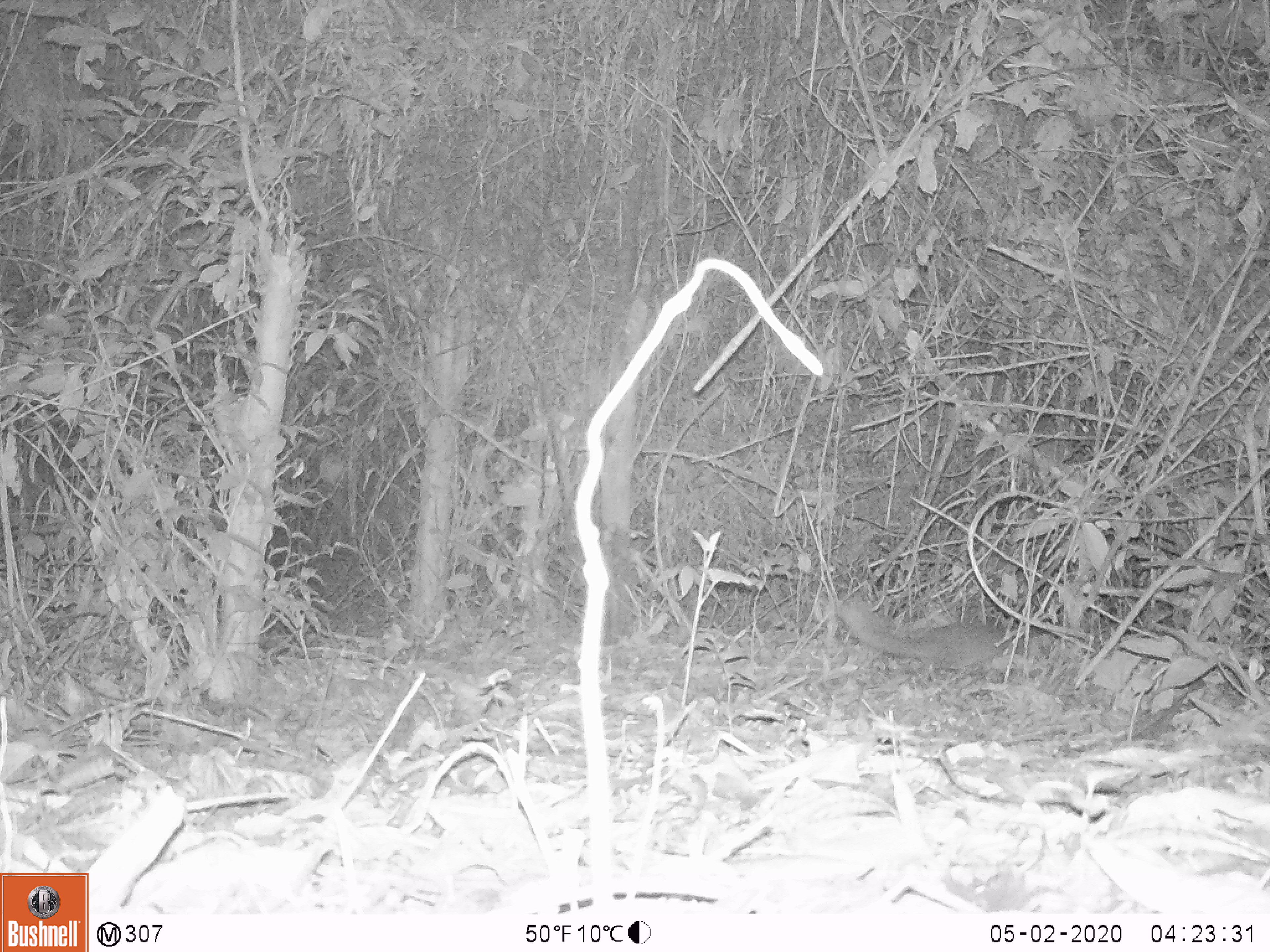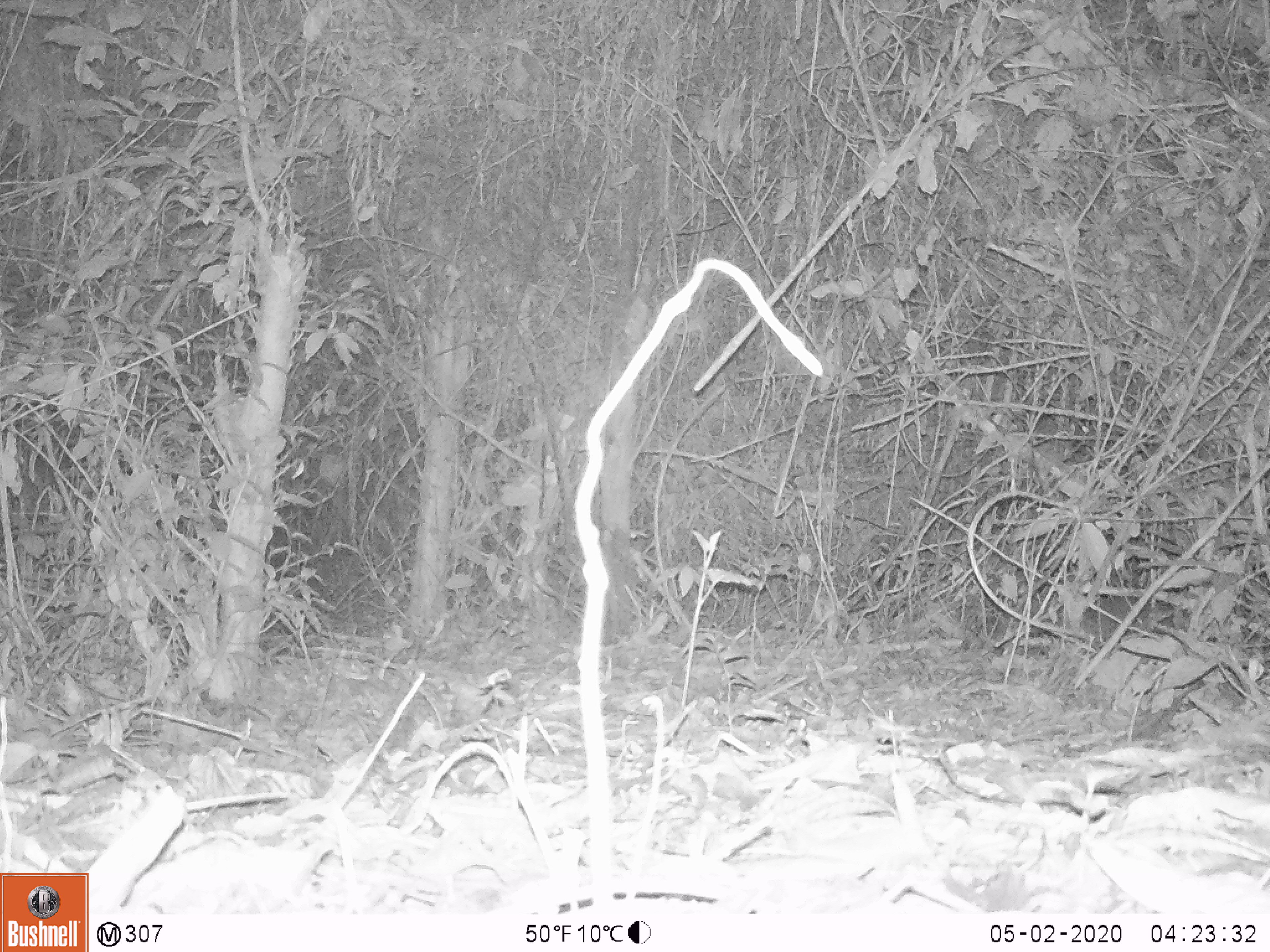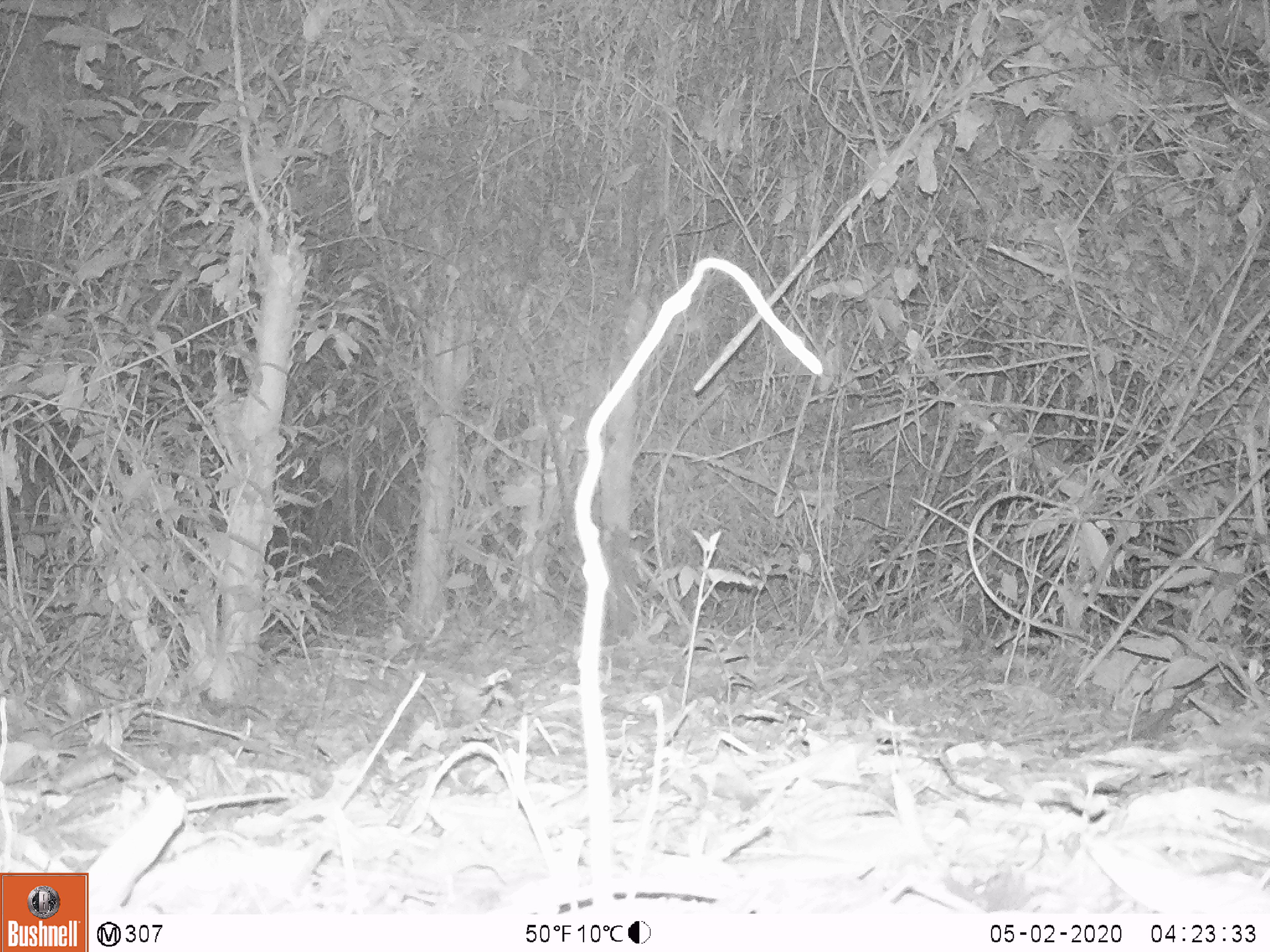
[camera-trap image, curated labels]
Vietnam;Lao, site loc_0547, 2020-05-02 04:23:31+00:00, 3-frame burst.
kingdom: Animalia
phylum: Chordata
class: Mammalia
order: Carnivora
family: Mustelidae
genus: Melogale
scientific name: Melogale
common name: ferret badger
Ferret badger (Melogale). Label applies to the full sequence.